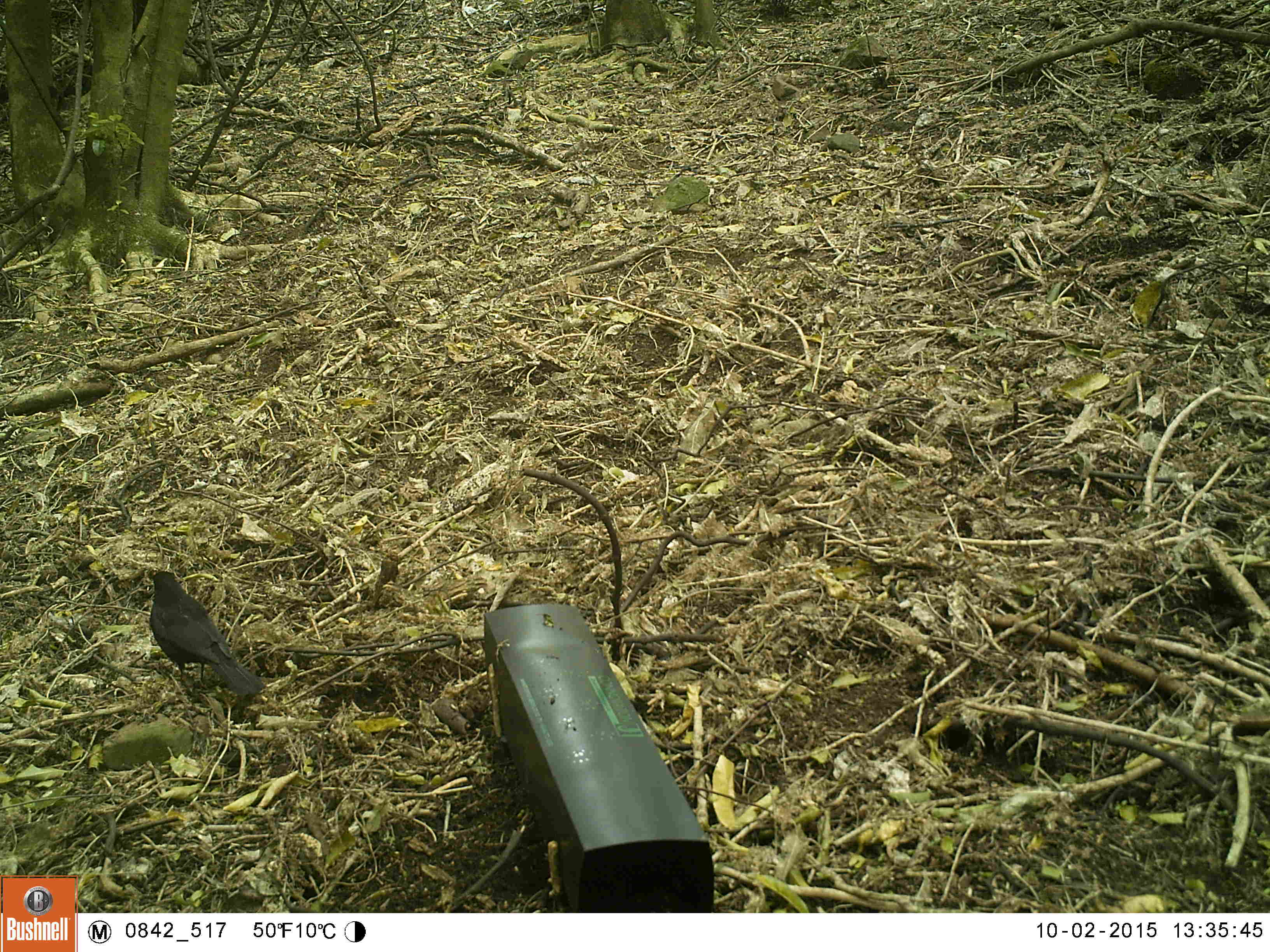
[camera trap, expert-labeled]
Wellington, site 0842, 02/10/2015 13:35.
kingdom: Animalia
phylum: Chordata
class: Aves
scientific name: Aves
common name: bird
Bird (Aves).